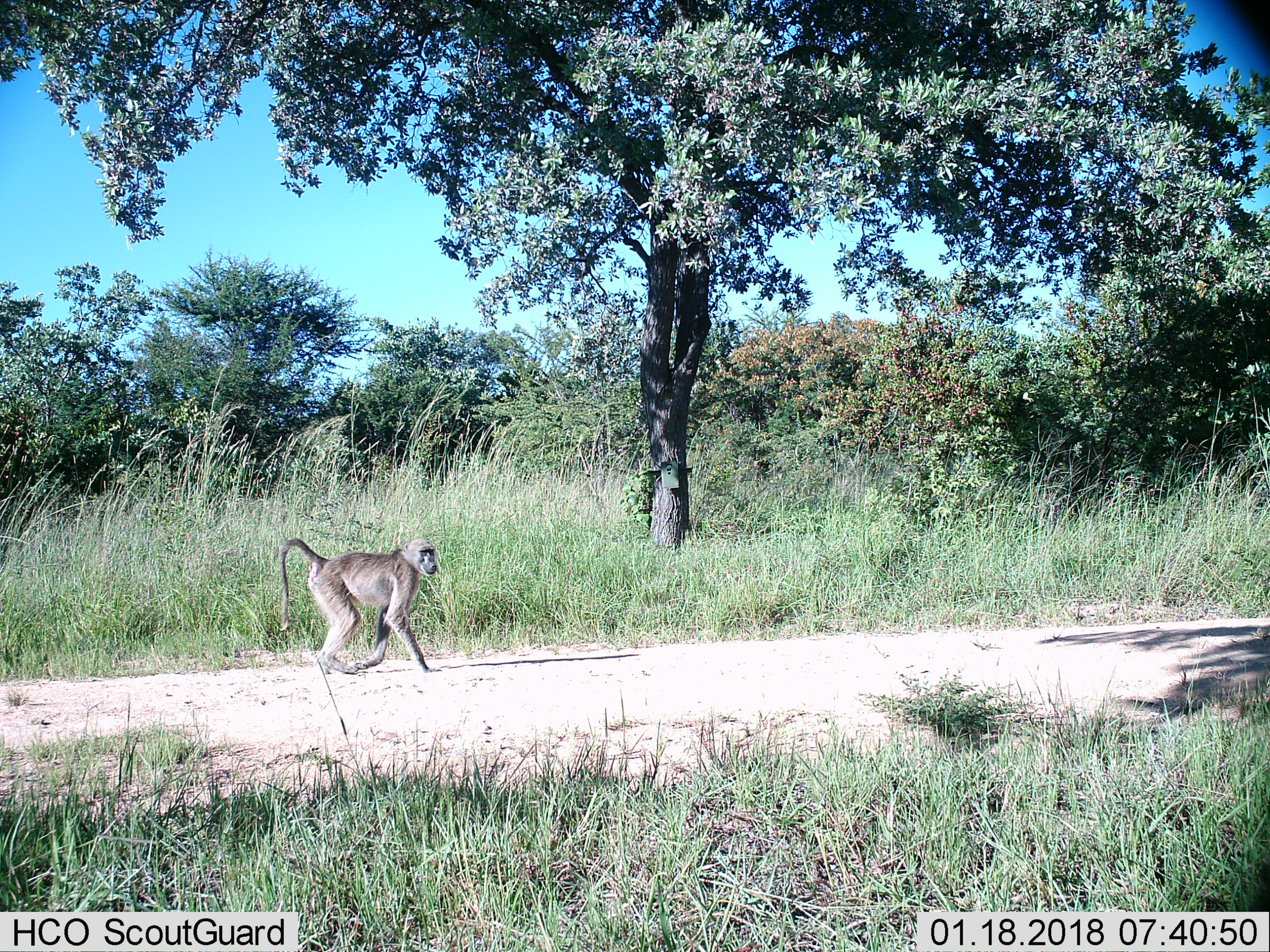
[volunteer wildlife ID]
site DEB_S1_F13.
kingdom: Animalia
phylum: Chordata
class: Mammalia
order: Primates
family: Cercopithecidae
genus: Papio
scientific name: Papio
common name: baboon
Baboon (Papio), count 1. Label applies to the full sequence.